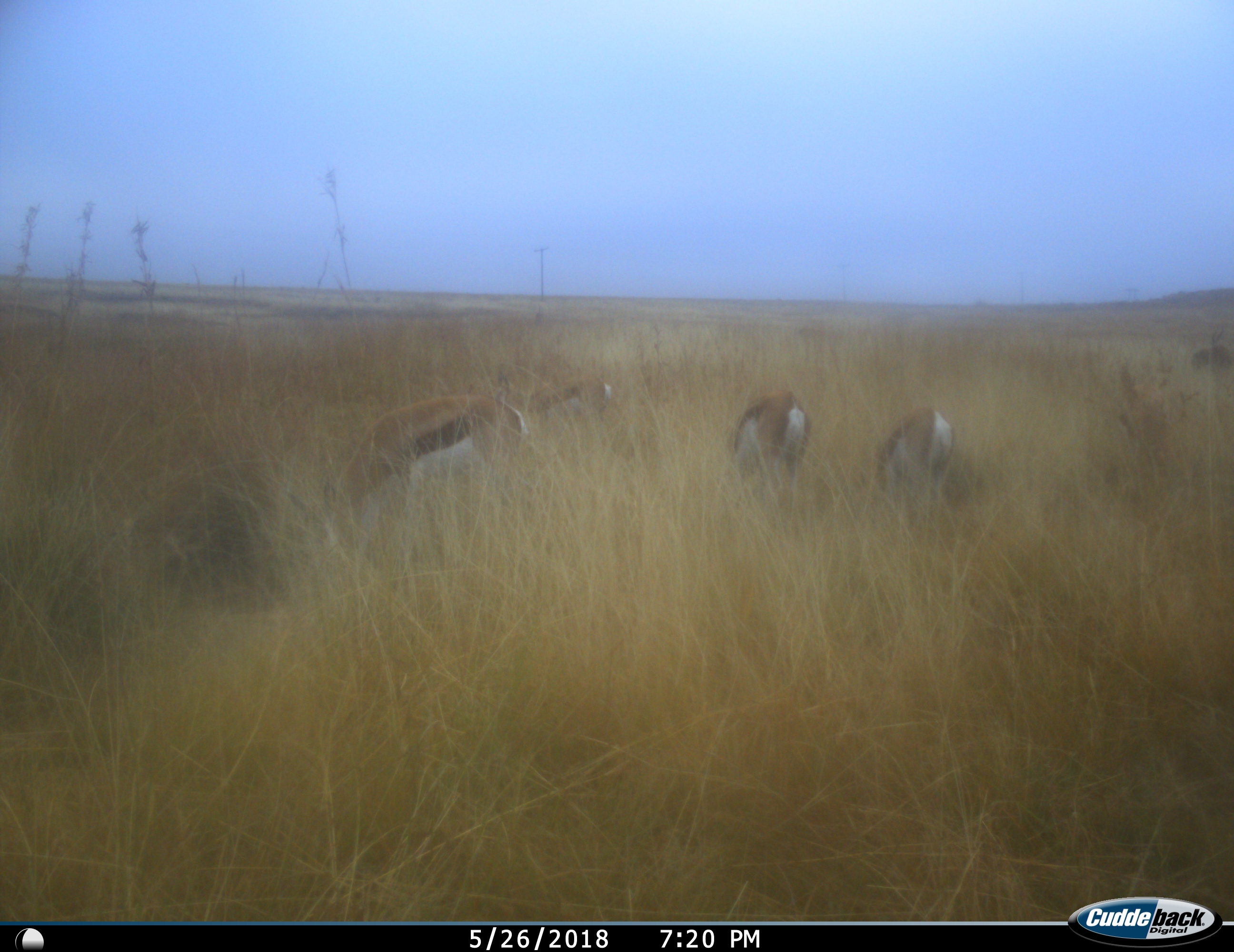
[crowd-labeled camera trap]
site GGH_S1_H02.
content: unidentified animal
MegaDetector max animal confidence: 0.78